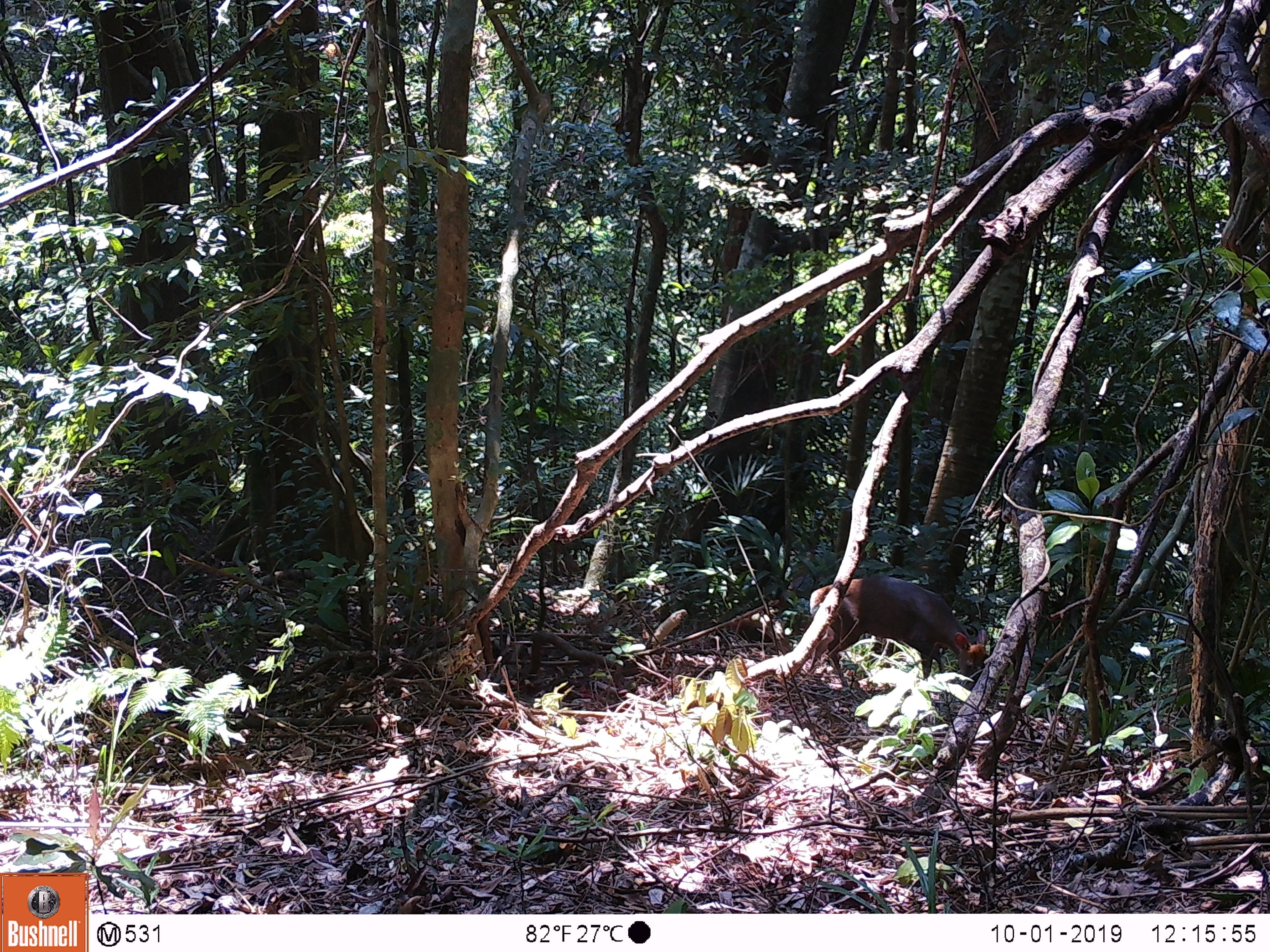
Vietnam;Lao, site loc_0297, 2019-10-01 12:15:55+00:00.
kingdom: Animalia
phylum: Chordata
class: Mammalia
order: Artiodactyla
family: Cervidae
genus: Muntiacus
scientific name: Muntiacus rooseveltorum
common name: roosevelt's muntjac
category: roosevelts muntjac group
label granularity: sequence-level